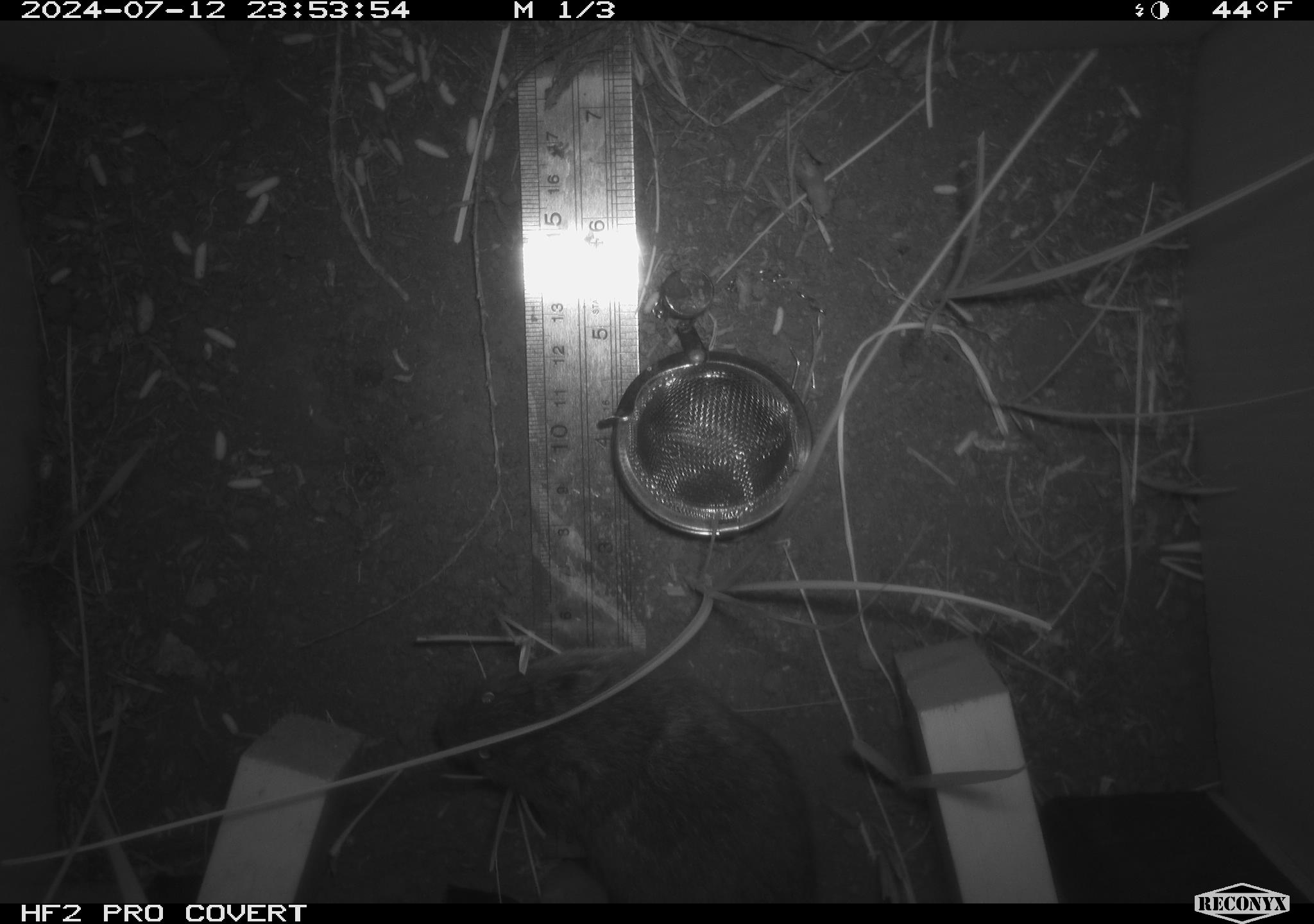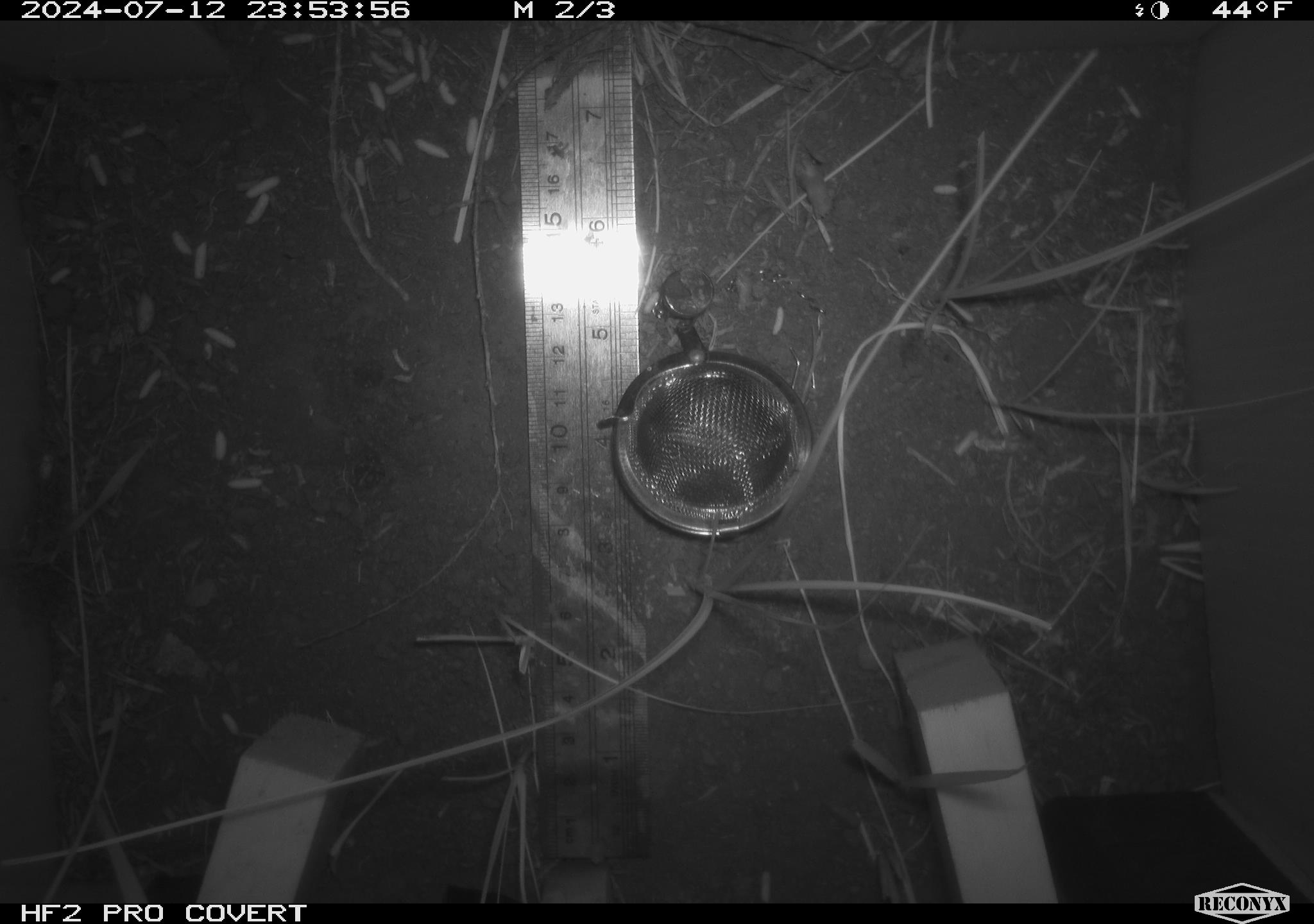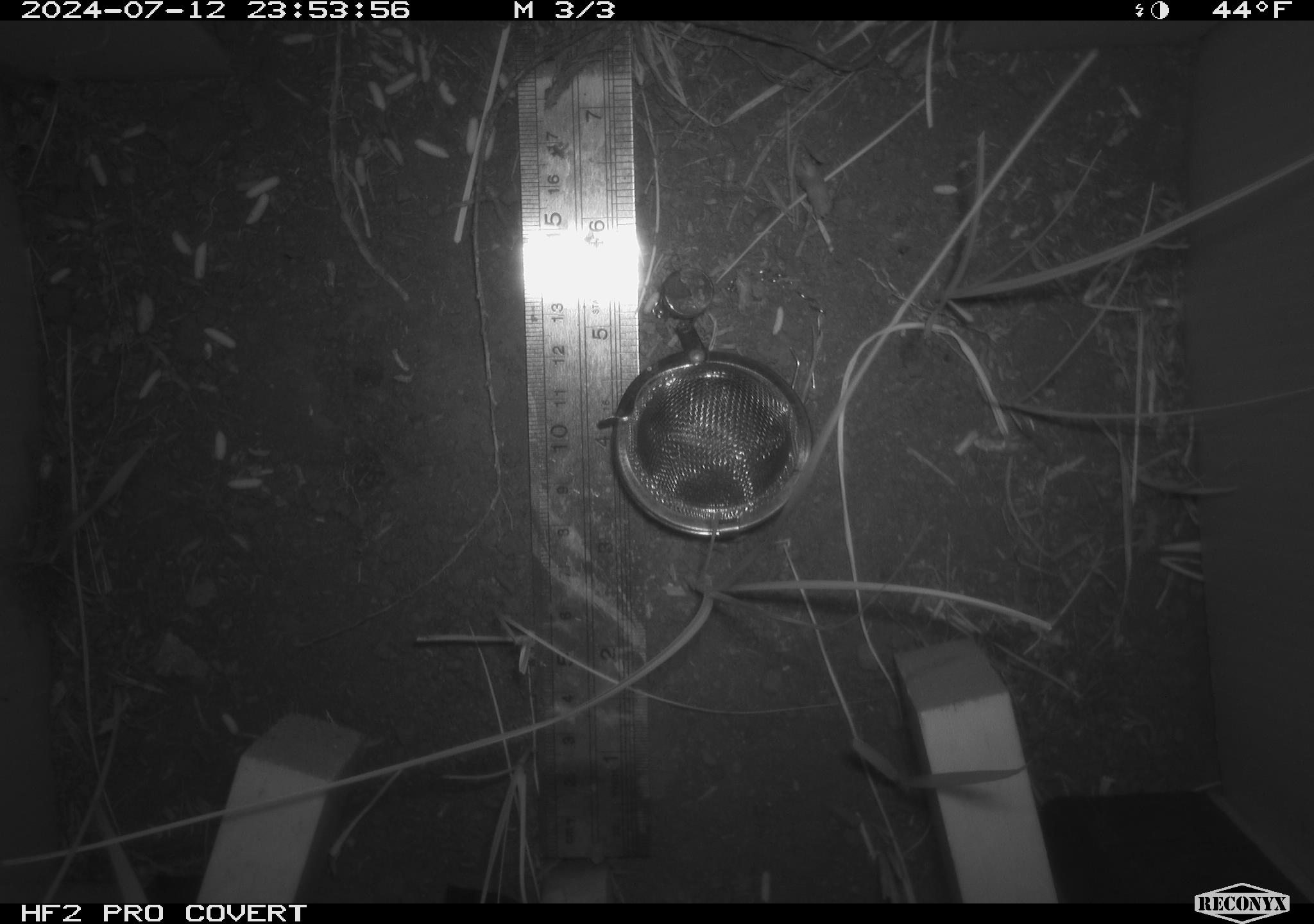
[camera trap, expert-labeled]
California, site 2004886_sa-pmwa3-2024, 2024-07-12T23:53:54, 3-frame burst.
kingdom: Animalia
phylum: Chordata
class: Mammalia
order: Rodentia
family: Cricetidae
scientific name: Arvicolinae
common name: voles, lemmings, and muskrats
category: arvicolinae subfamily